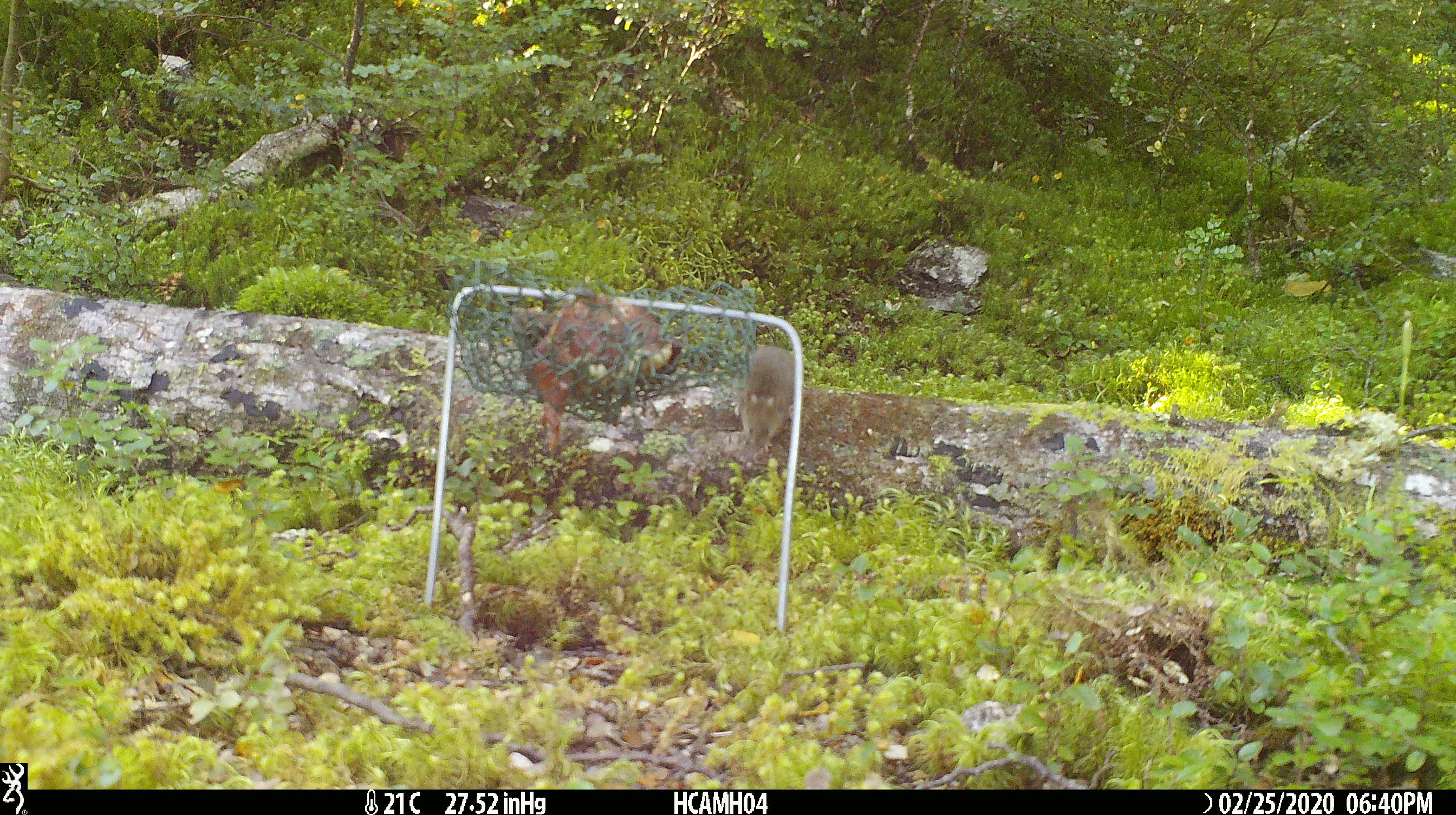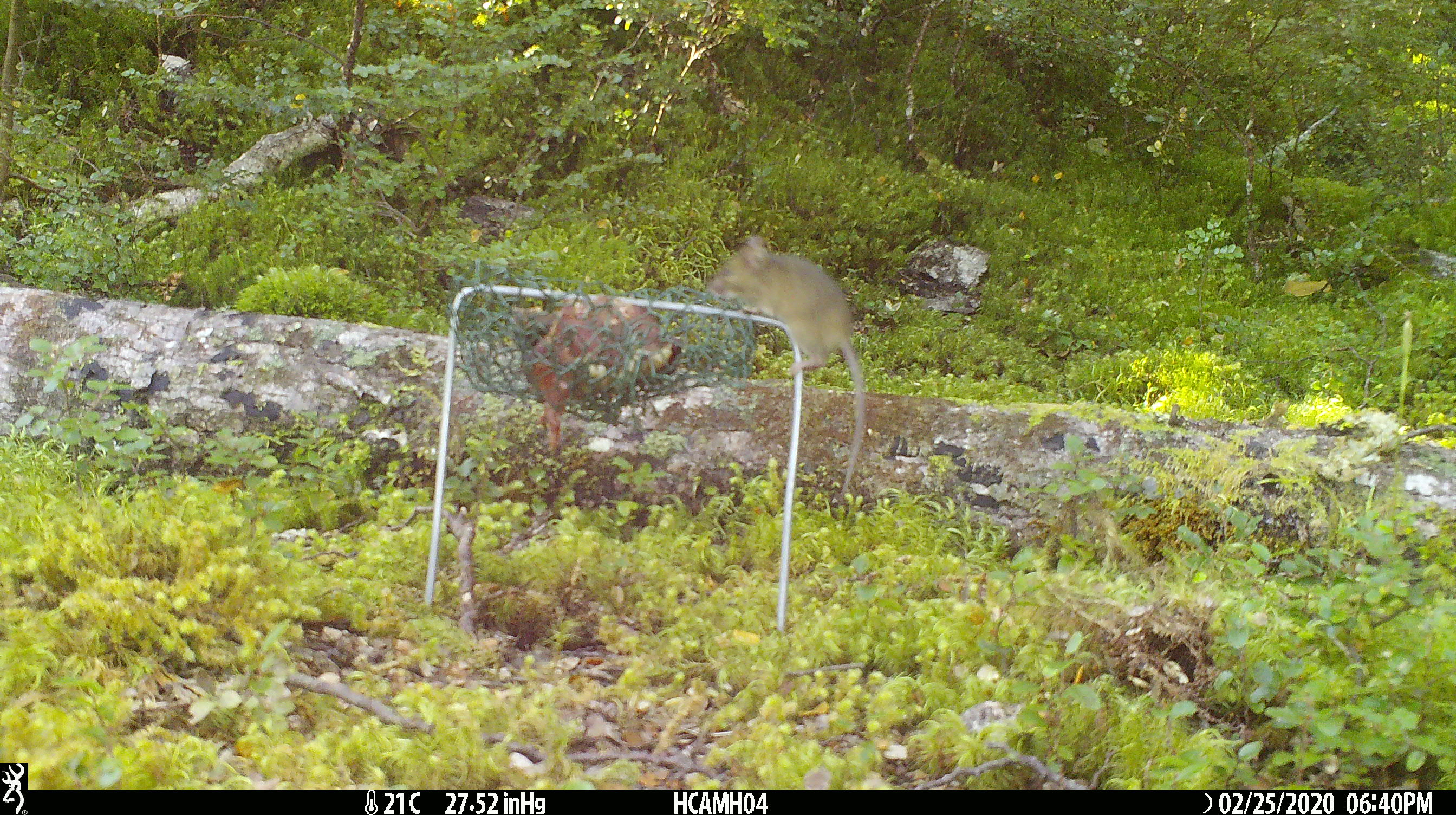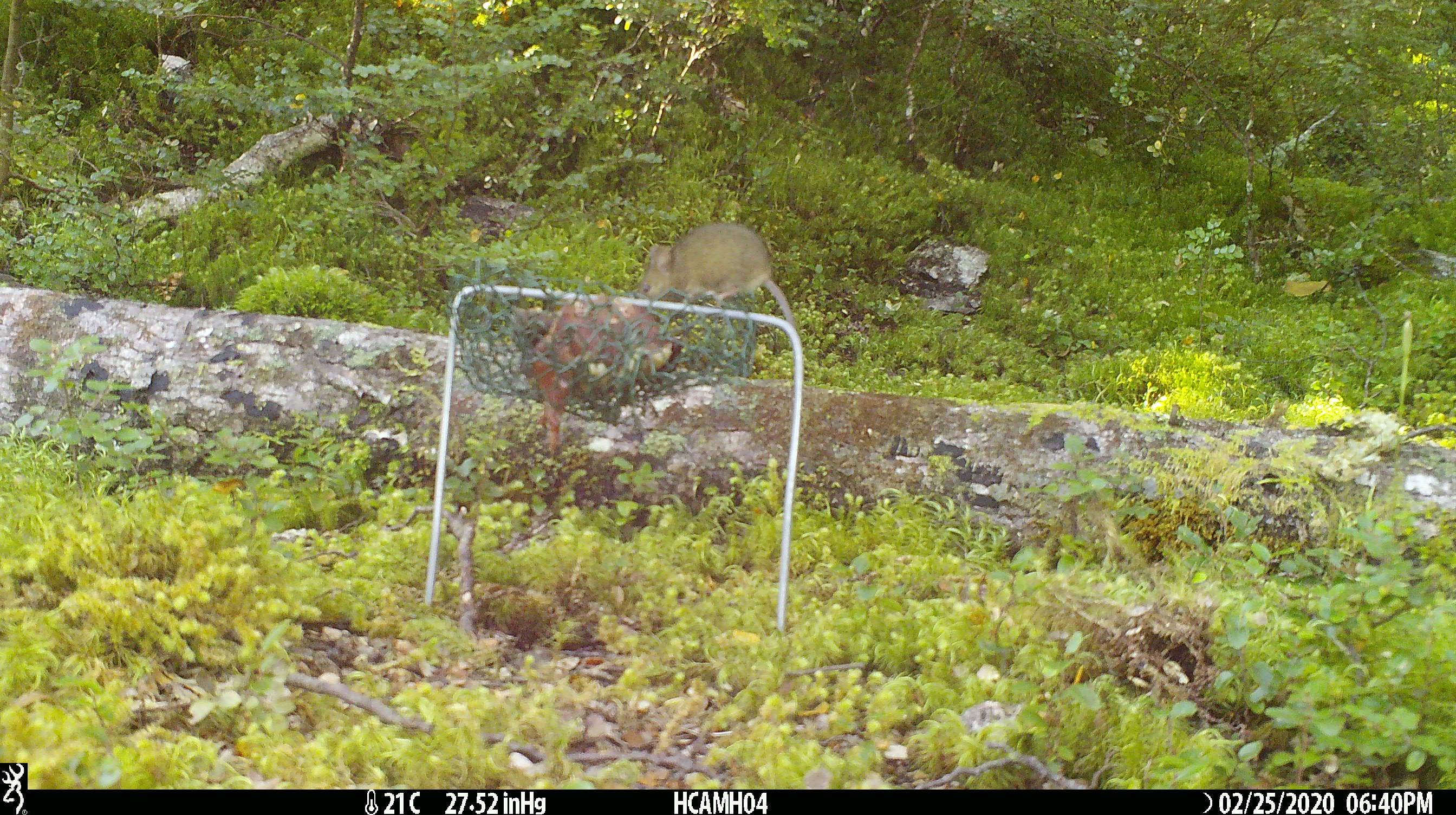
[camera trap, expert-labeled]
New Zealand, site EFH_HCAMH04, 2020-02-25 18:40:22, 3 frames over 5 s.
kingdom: Animalia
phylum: Chordata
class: Mammalia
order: Rodentia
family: Muridae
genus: Mus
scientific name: Mus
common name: mouse